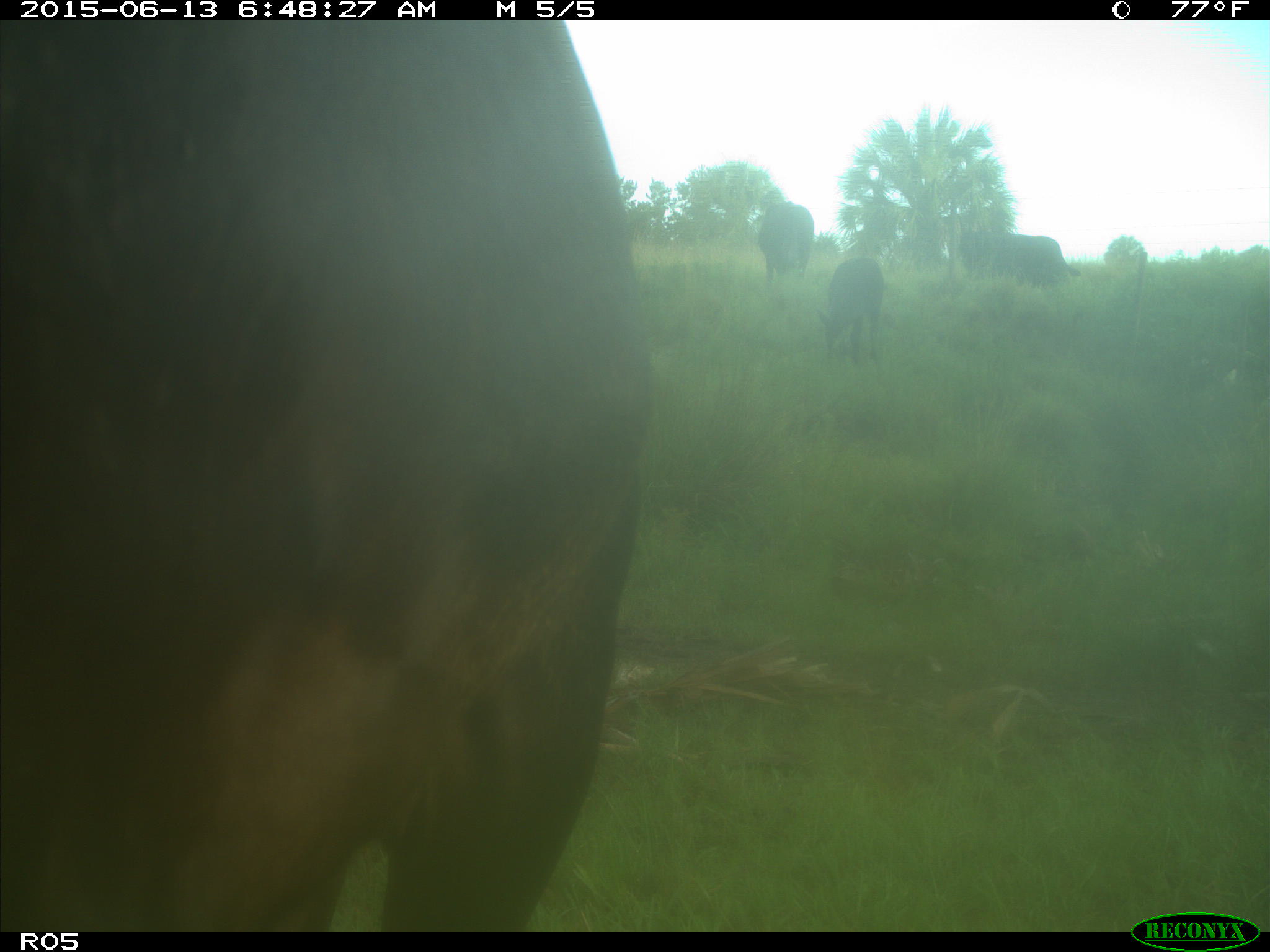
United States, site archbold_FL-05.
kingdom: Animalia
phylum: Chordata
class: Mammalia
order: Artiodactyla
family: Bovidae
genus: Bos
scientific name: Bos taurus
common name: domestic cow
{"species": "Bos taurus (domestic cow)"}